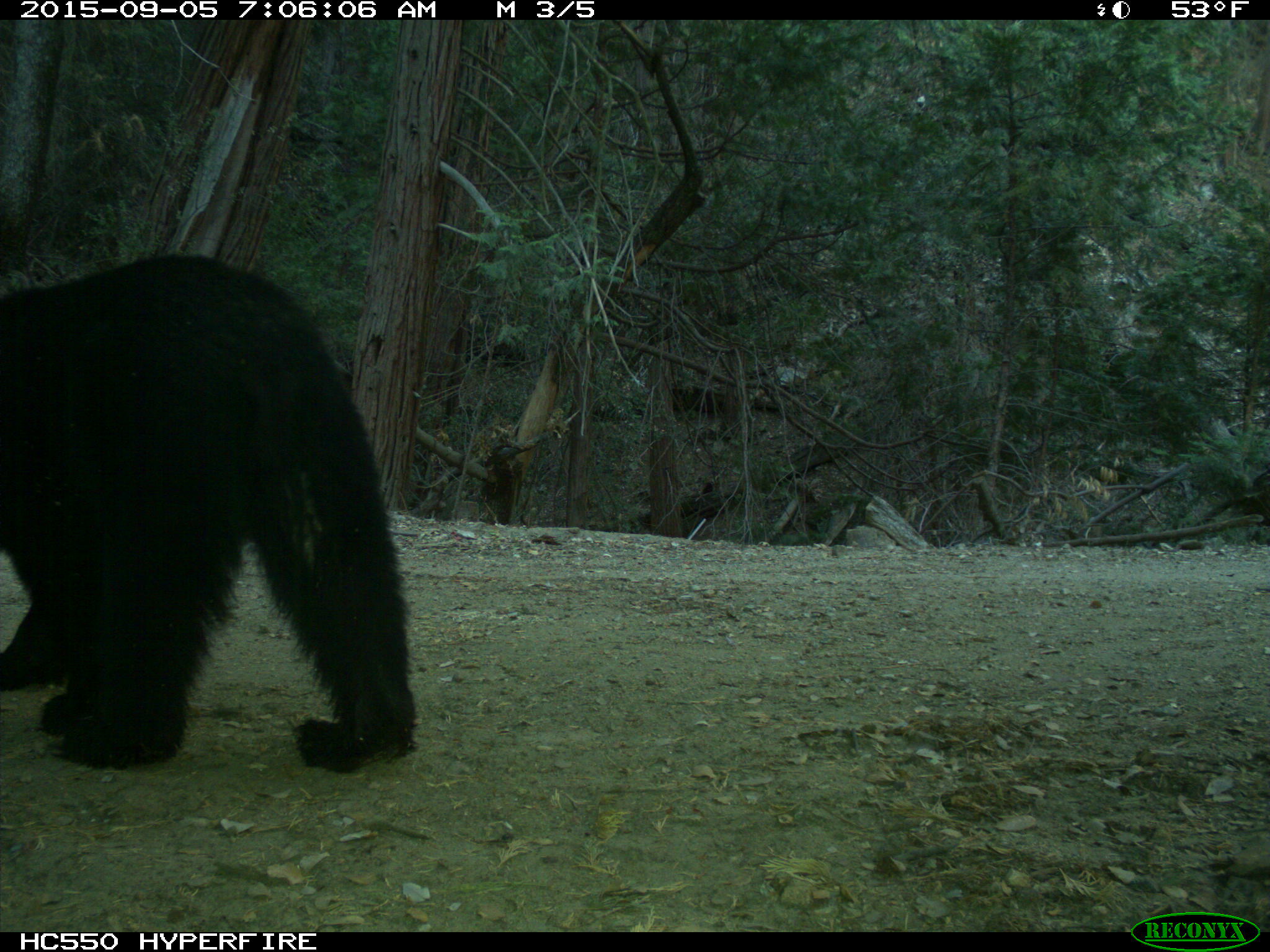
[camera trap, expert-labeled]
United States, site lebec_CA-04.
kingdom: Animalia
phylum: Chordata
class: Mammalia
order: Carnivora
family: Ursidae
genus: Ursus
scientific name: Ursus americanus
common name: american black bear